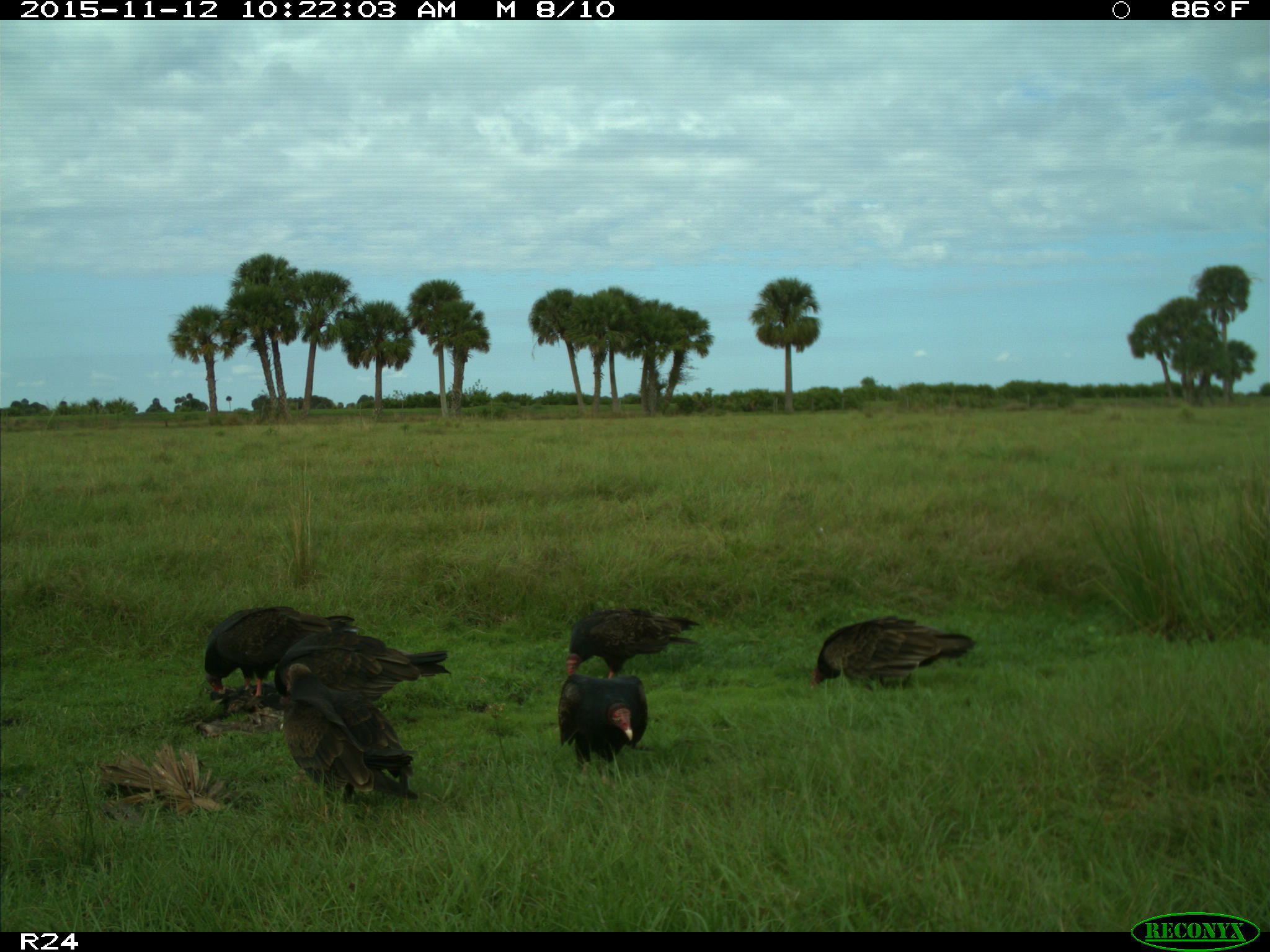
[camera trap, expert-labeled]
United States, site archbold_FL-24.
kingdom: Animalia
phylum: Chordata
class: Aves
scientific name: Aves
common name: birds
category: unidentified bird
Unidentified bird (birds) (Aves).